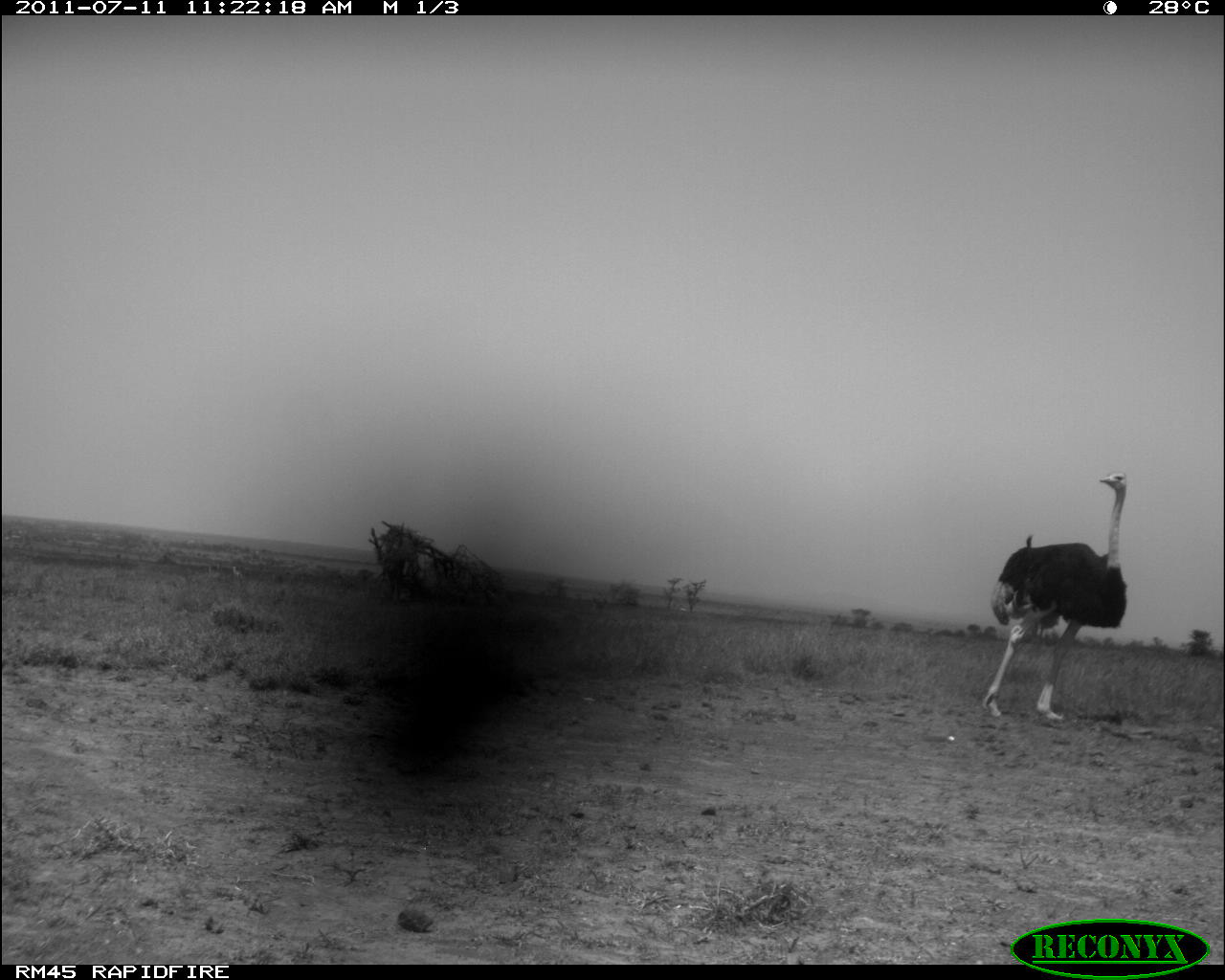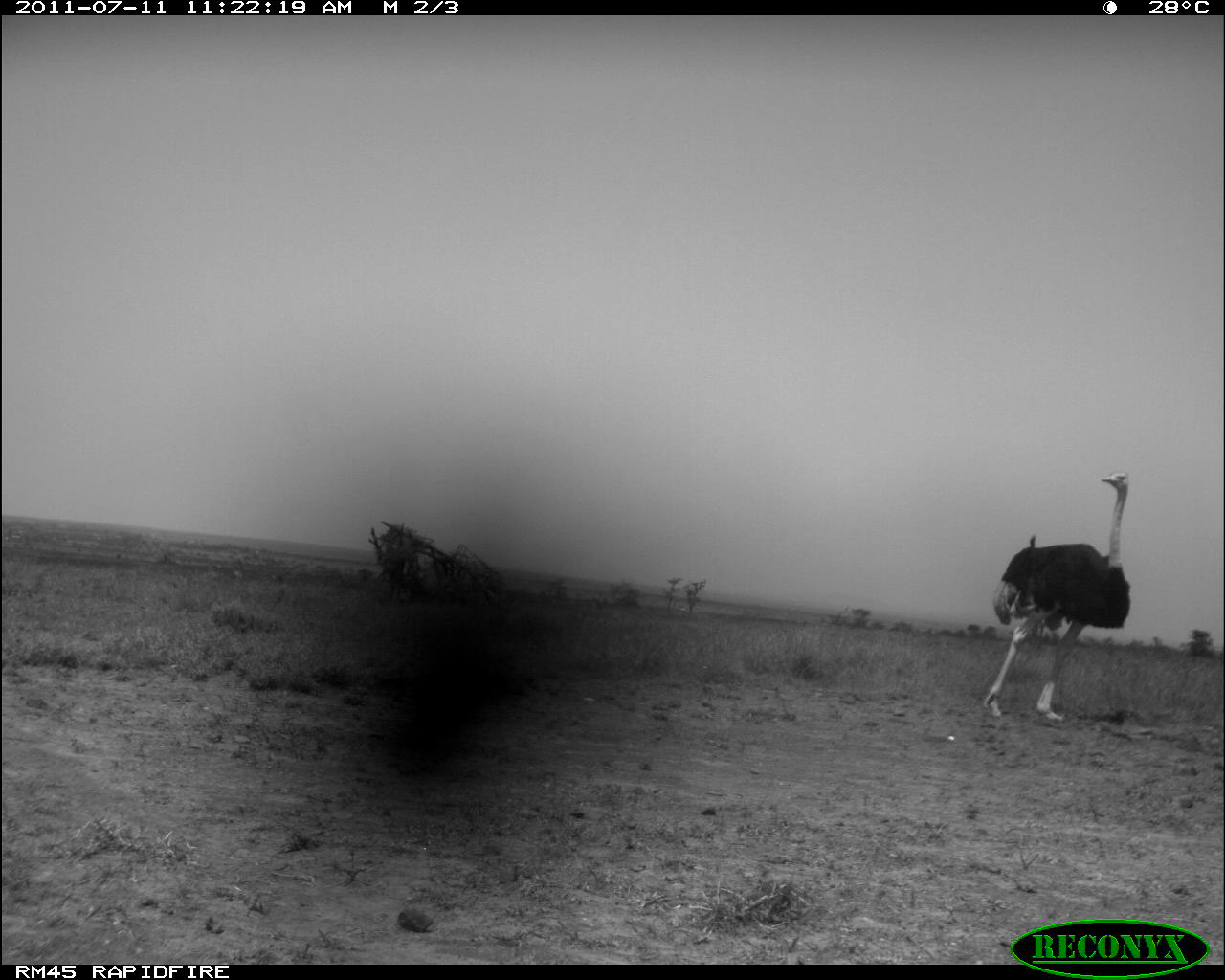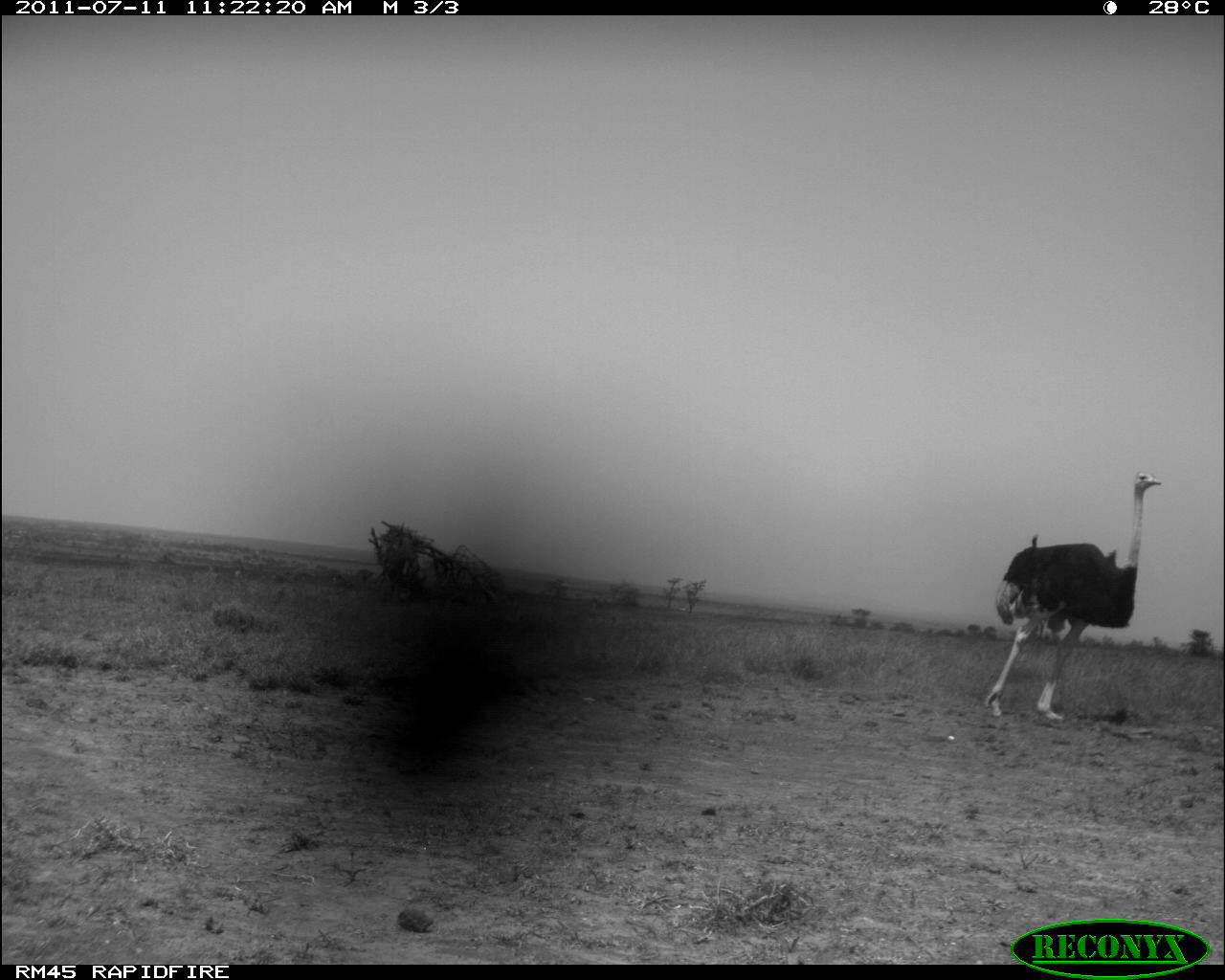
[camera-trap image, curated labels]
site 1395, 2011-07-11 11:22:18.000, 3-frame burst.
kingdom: Animalia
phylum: Chordata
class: Aves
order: Struthioniformes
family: Struthionidae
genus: Struthio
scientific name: Struthio camelus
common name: common ostrich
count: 1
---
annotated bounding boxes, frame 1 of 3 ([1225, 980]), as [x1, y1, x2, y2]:
struthio camelus: [981, 470, 1127, 723]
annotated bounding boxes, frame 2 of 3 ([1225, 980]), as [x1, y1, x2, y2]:
struthio camelus: [983, 469, 1130, 723]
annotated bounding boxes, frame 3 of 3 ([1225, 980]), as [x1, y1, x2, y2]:
struthio camelus: [984, 470, 1161, 720]